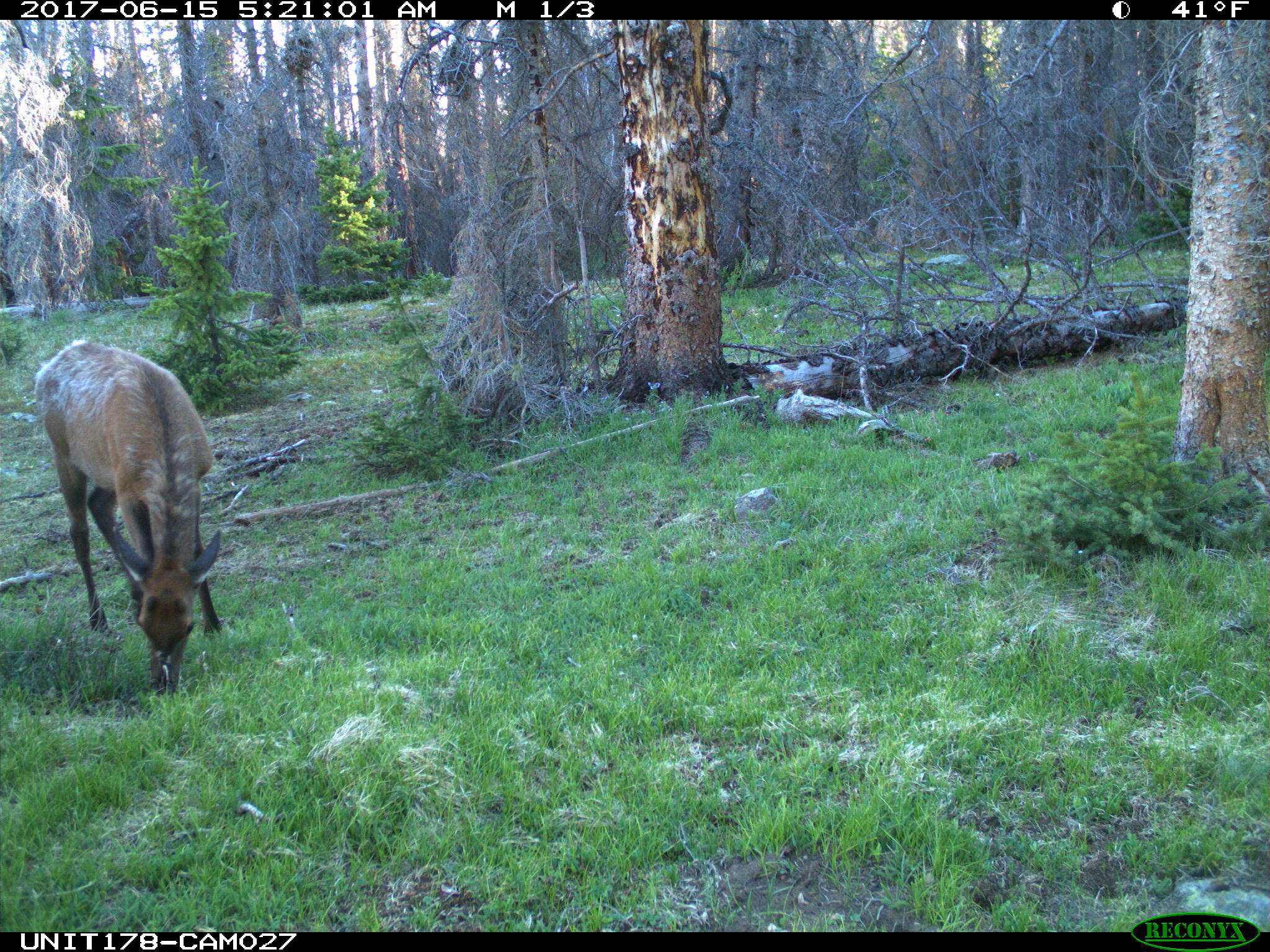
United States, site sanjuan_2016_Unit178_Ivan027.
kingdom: Animalia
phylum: Chordata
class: Mammalia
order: Artiodactyla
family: Cervidae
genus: Cervus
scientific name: Cervus elaphus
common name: red deer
Cervus elaphus (red deer).